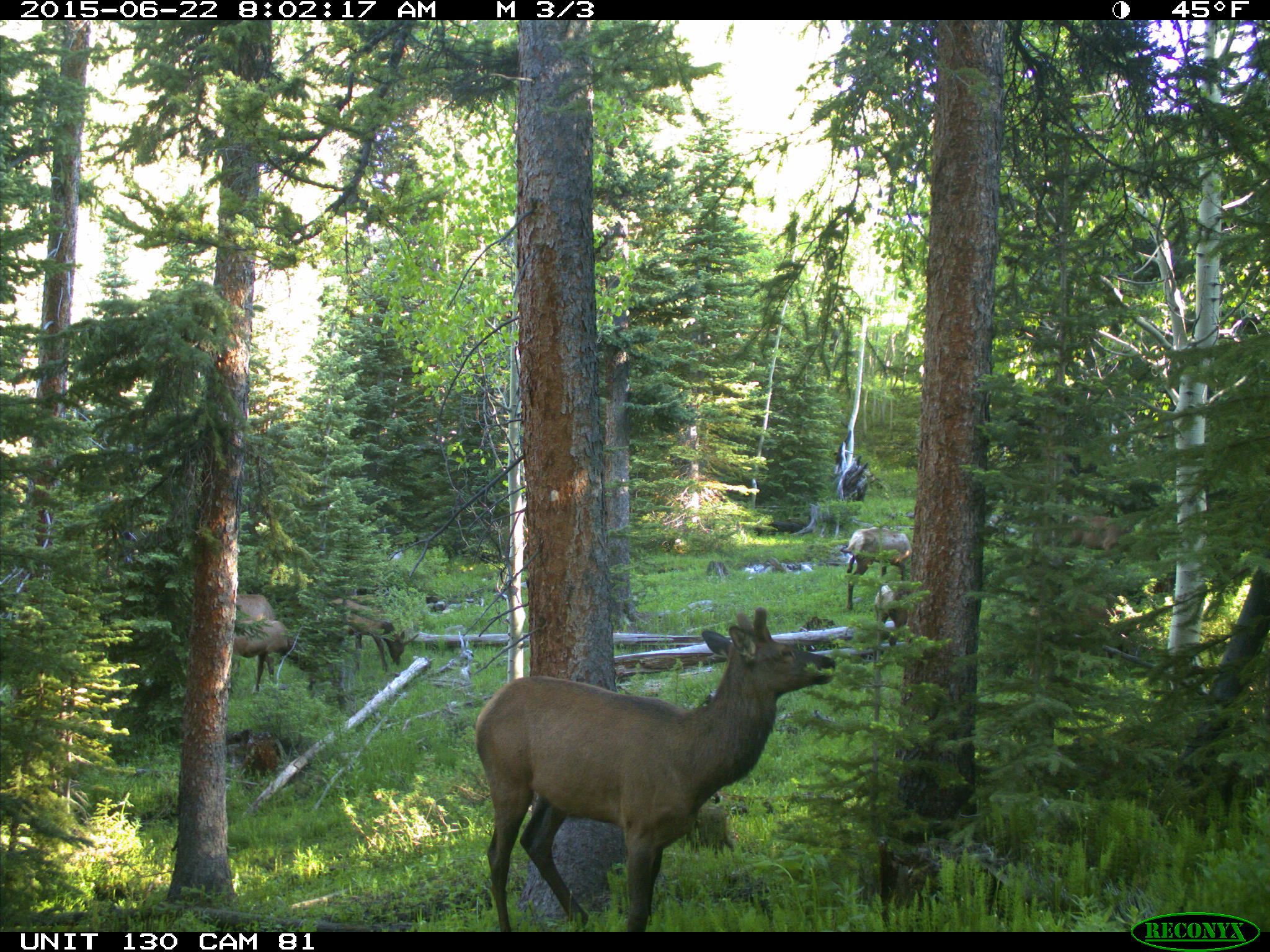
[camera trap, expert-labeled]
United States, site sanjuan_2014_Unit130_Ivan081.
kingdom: Animalia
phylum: Chordata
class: Mammalia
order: Artiodactyla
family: Cervidae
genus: Cervus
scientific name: Cervus elaphus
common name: red deer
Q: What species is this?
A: Cervus elaphus (red deer).